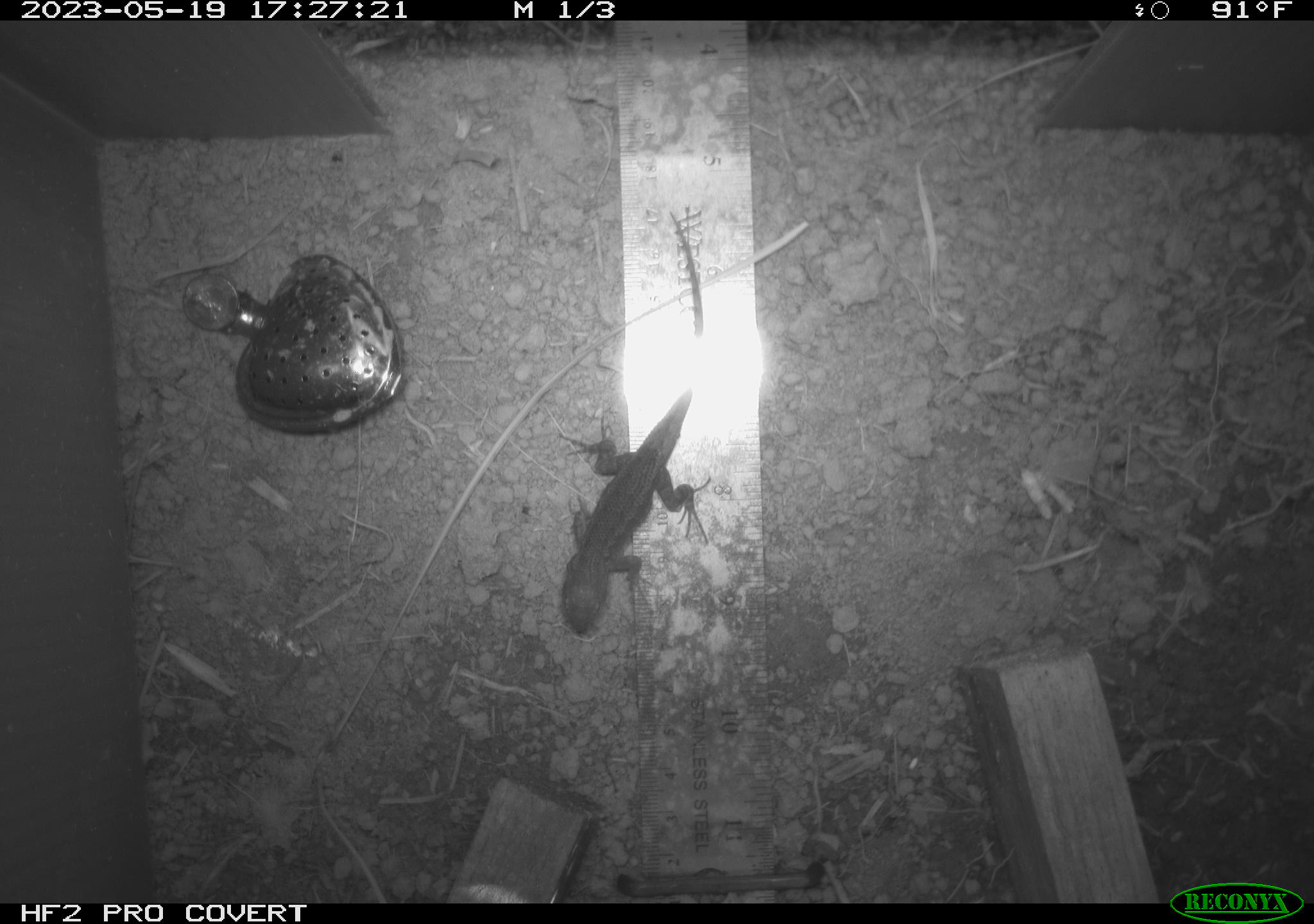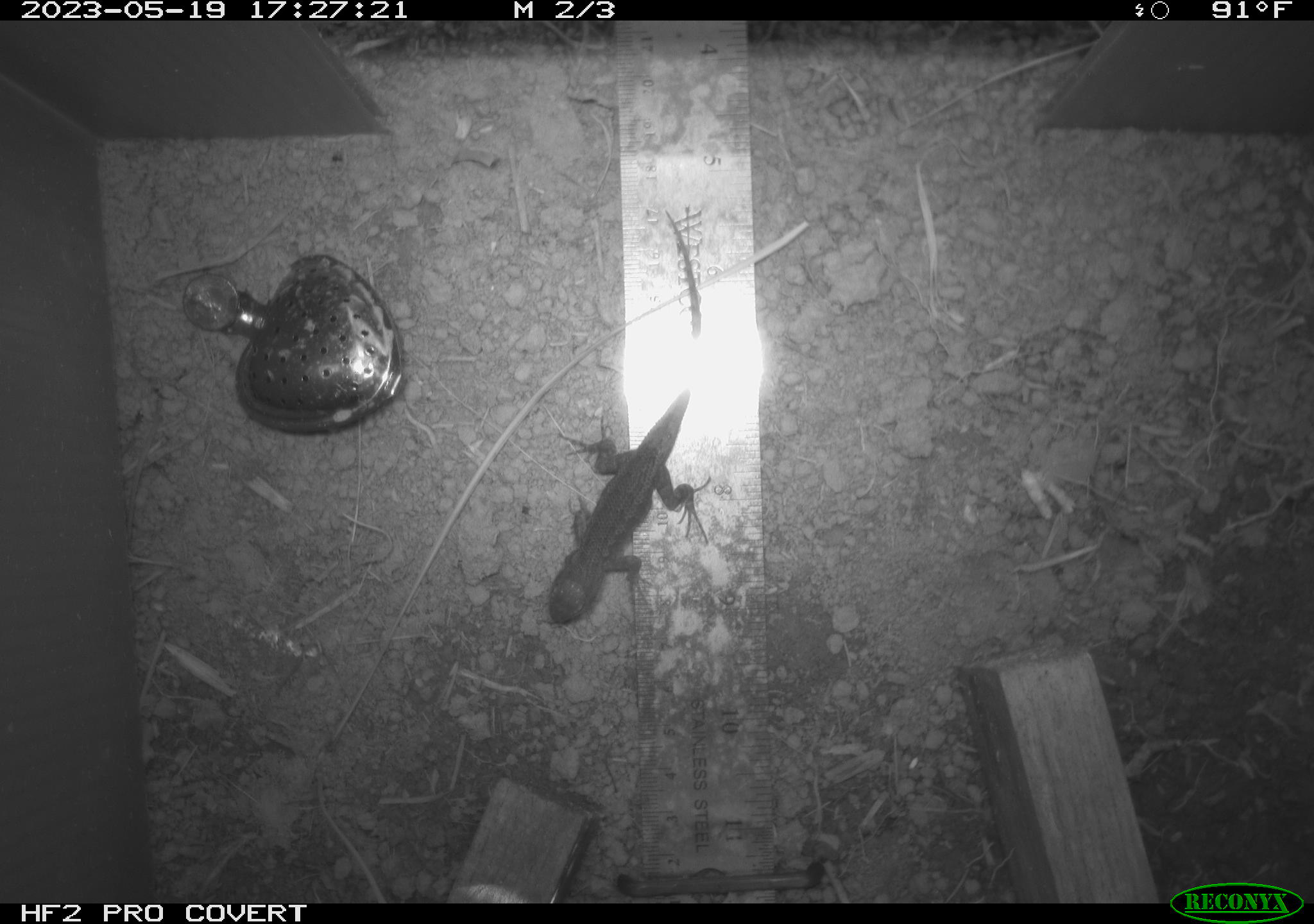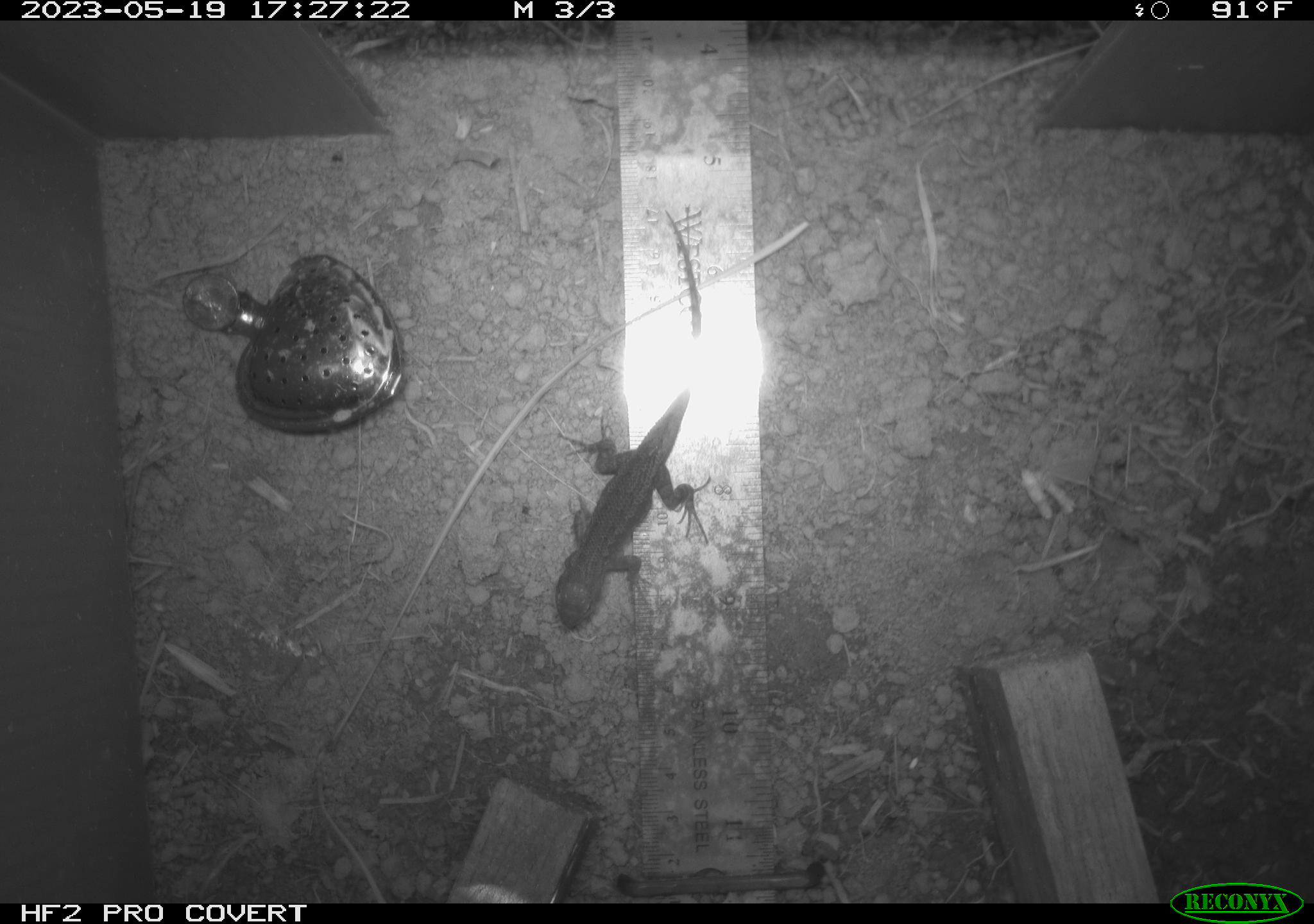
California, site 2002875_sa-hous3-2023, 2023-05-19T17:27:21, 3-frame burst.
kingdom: Animalia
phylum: Chordata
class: Reptilia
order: Squamata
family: Phrynosomatidae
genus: Sceloporus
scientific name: Sceloporus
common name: spiny lizards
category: sceloporus species